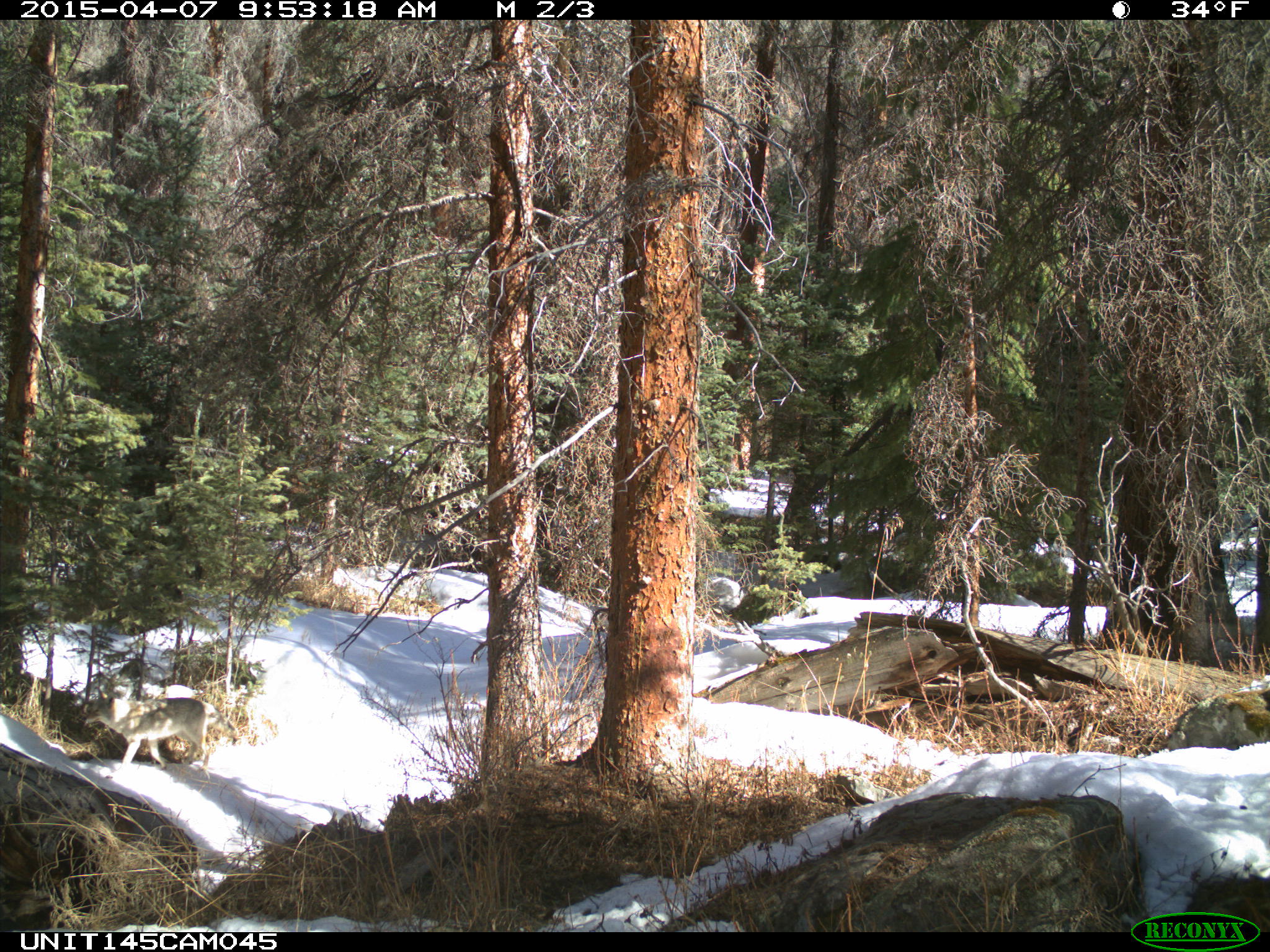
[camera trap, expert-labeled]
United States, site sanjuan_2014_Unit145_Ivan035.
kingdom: Animalia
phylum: Chordata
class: Mammalia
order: Carnivora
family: Canidae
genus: Canis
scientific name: Canis latrans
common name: coyote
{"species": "Canis latrans (coyote)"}